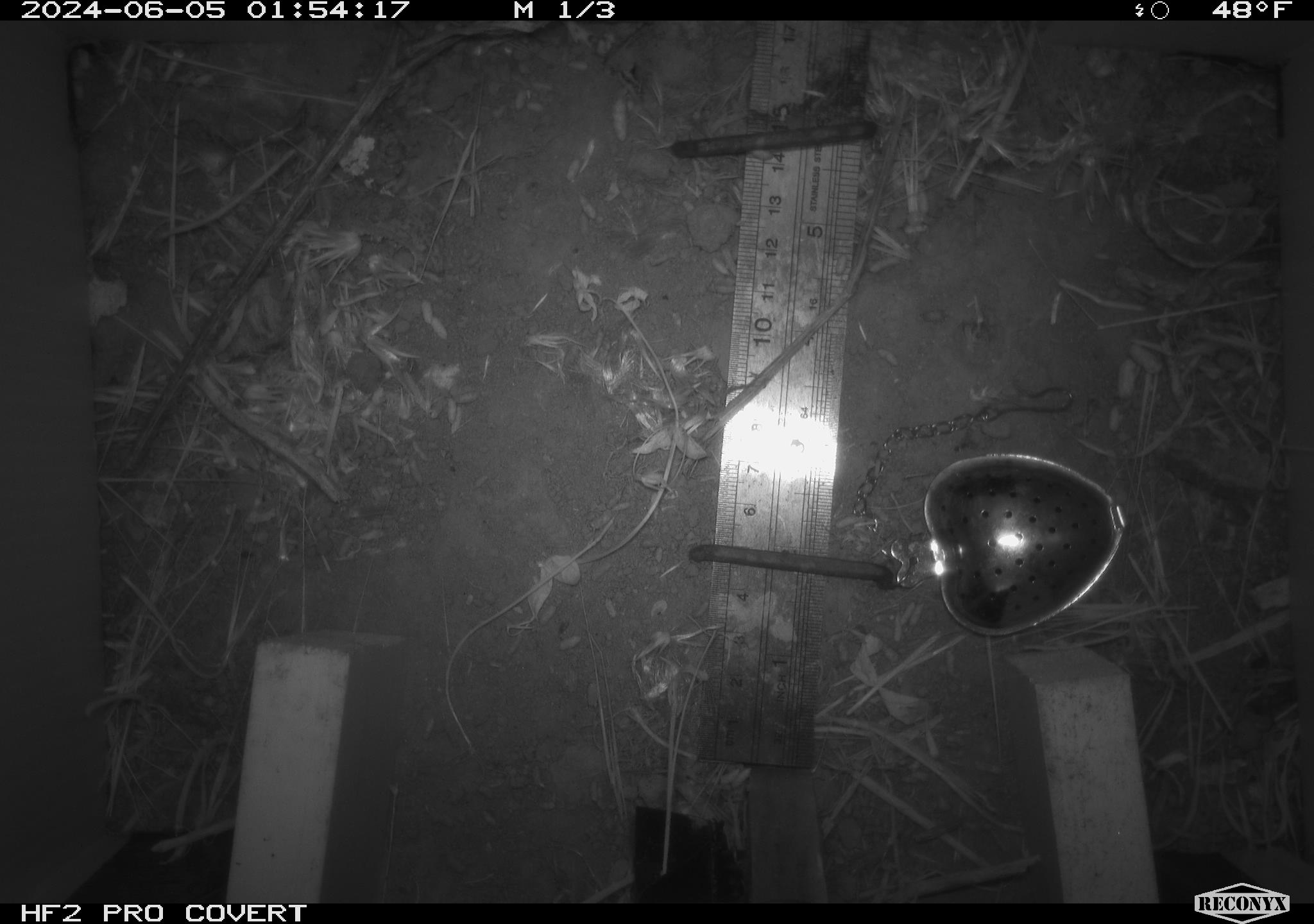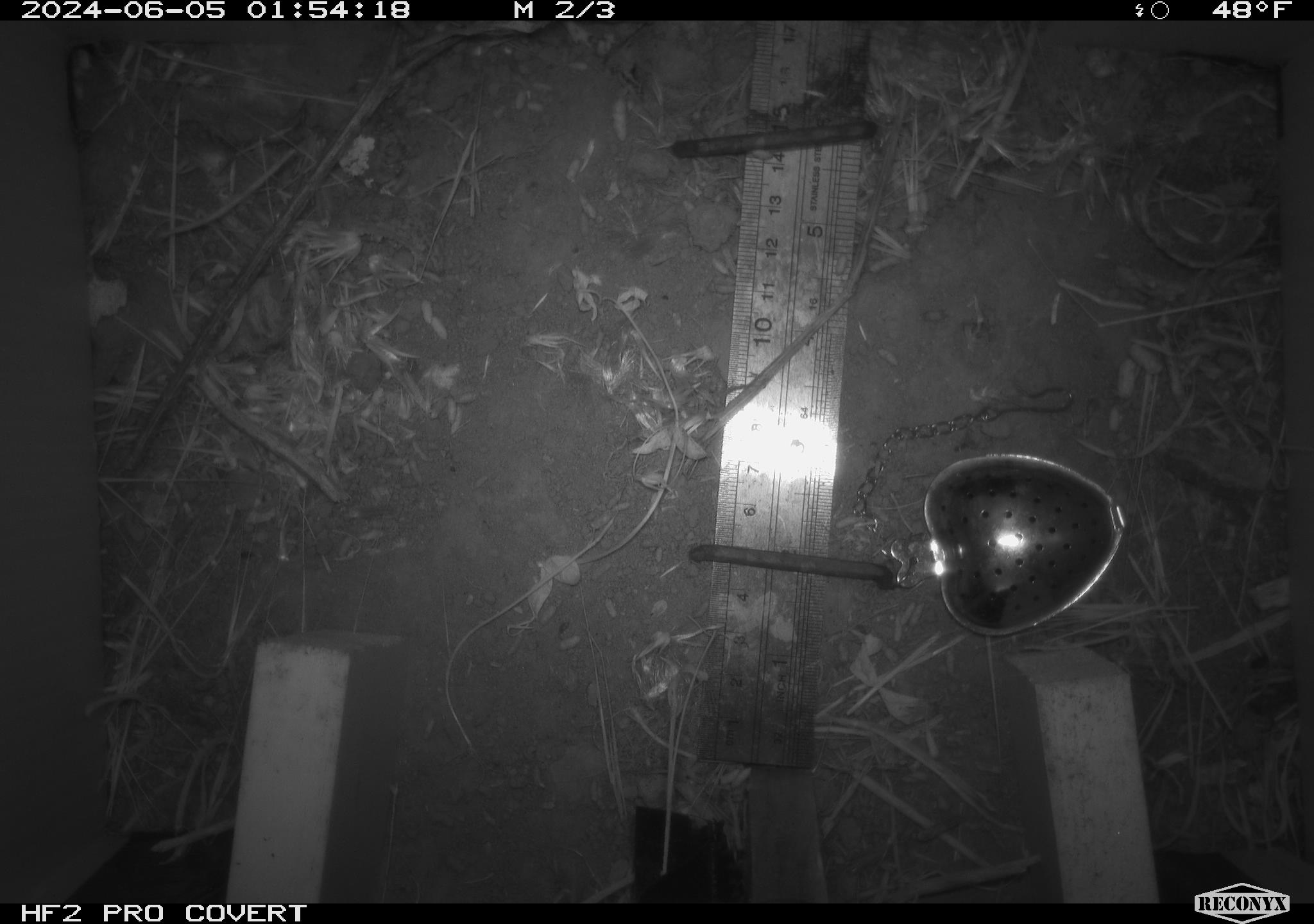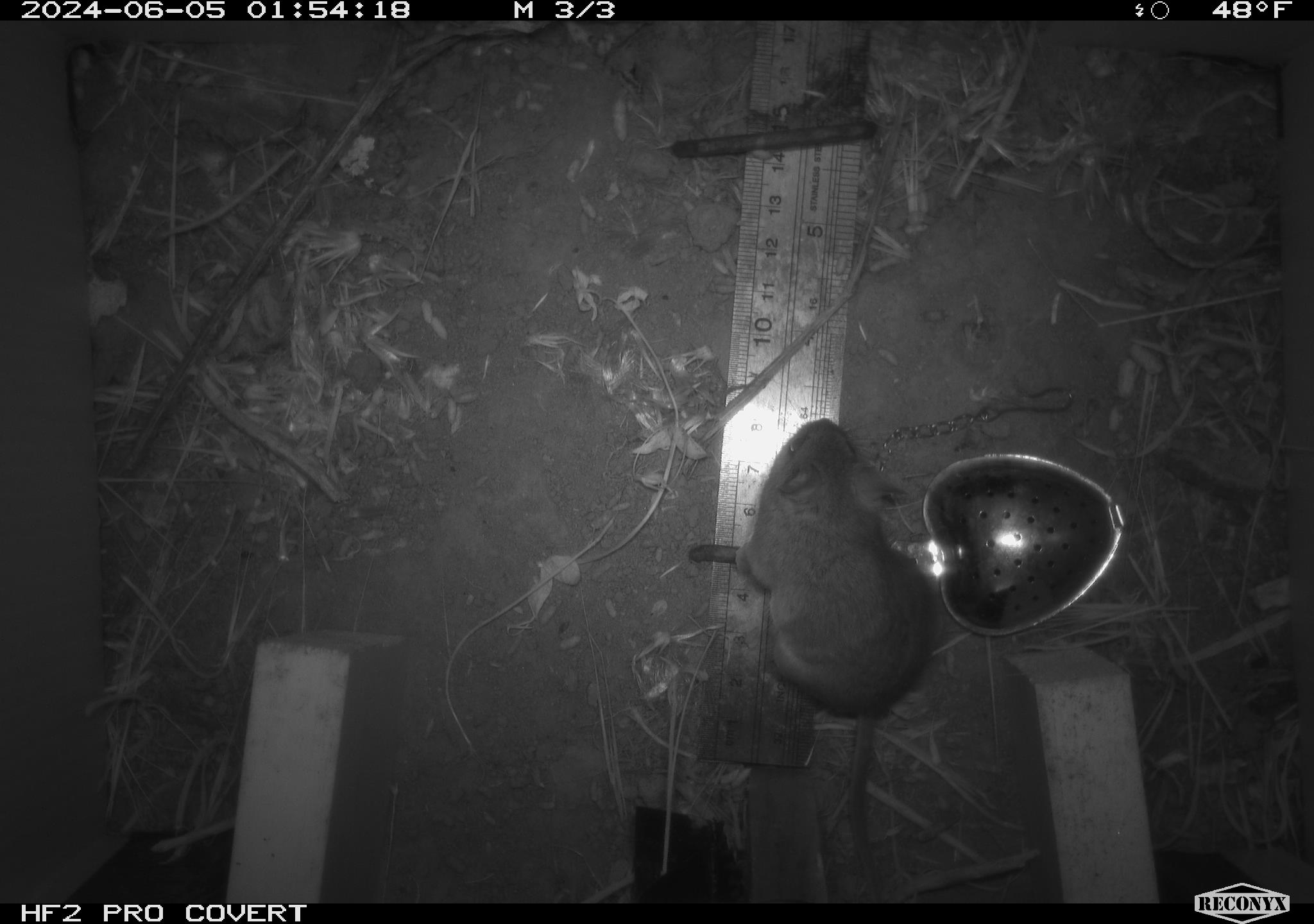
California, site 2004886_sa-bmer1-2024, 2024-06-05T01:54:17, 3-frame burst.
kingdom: Animalia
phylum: Chordata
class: Mammalia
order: Rodentia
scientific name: Rodentia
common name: mouse species